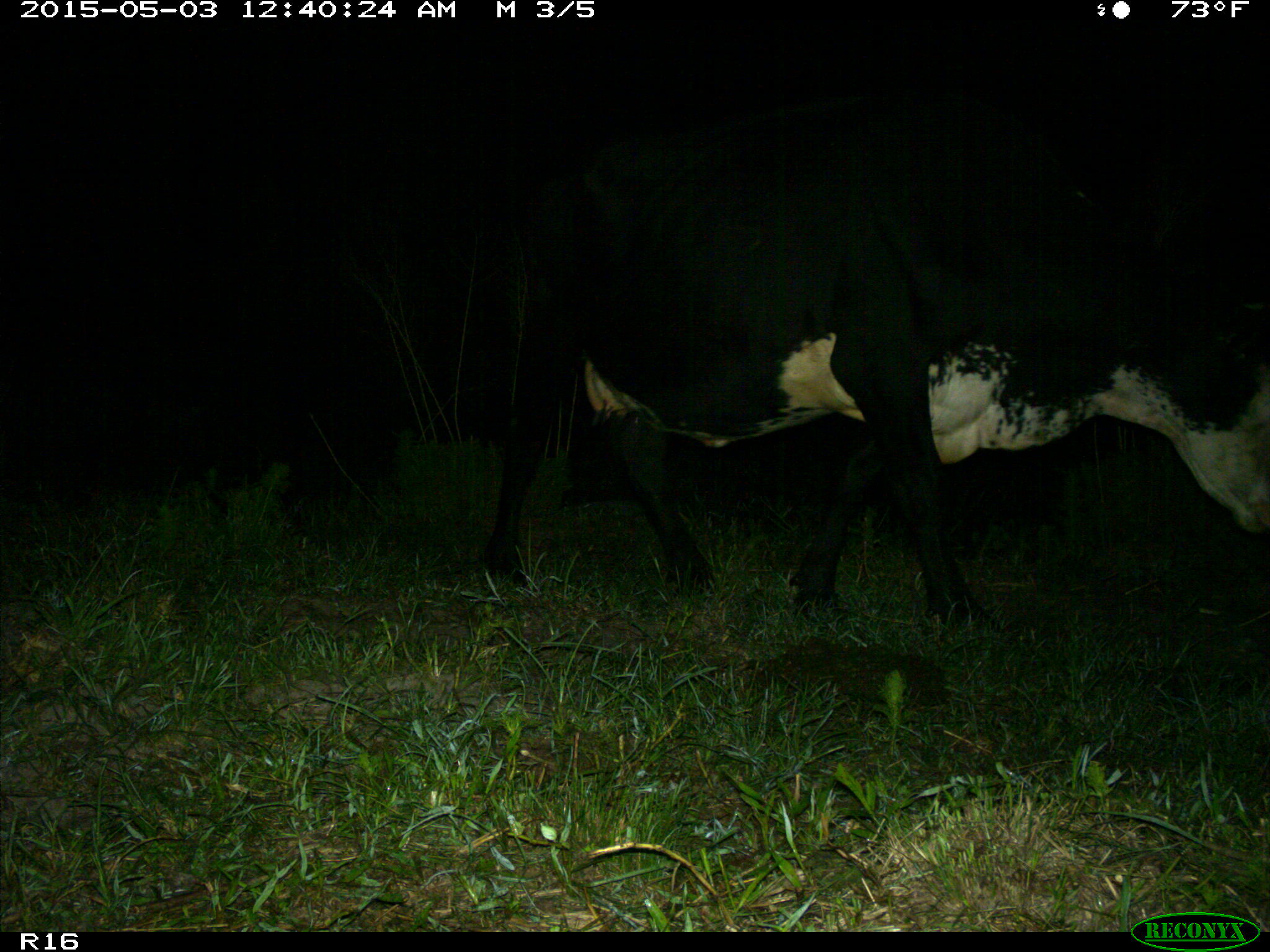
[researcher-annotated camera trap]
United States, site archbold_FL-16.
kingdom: Animalia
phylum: Chordata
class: Mammalia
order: Artiodactyla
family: Bovidae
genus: Bos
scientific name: Bos taurus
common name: domestic cow